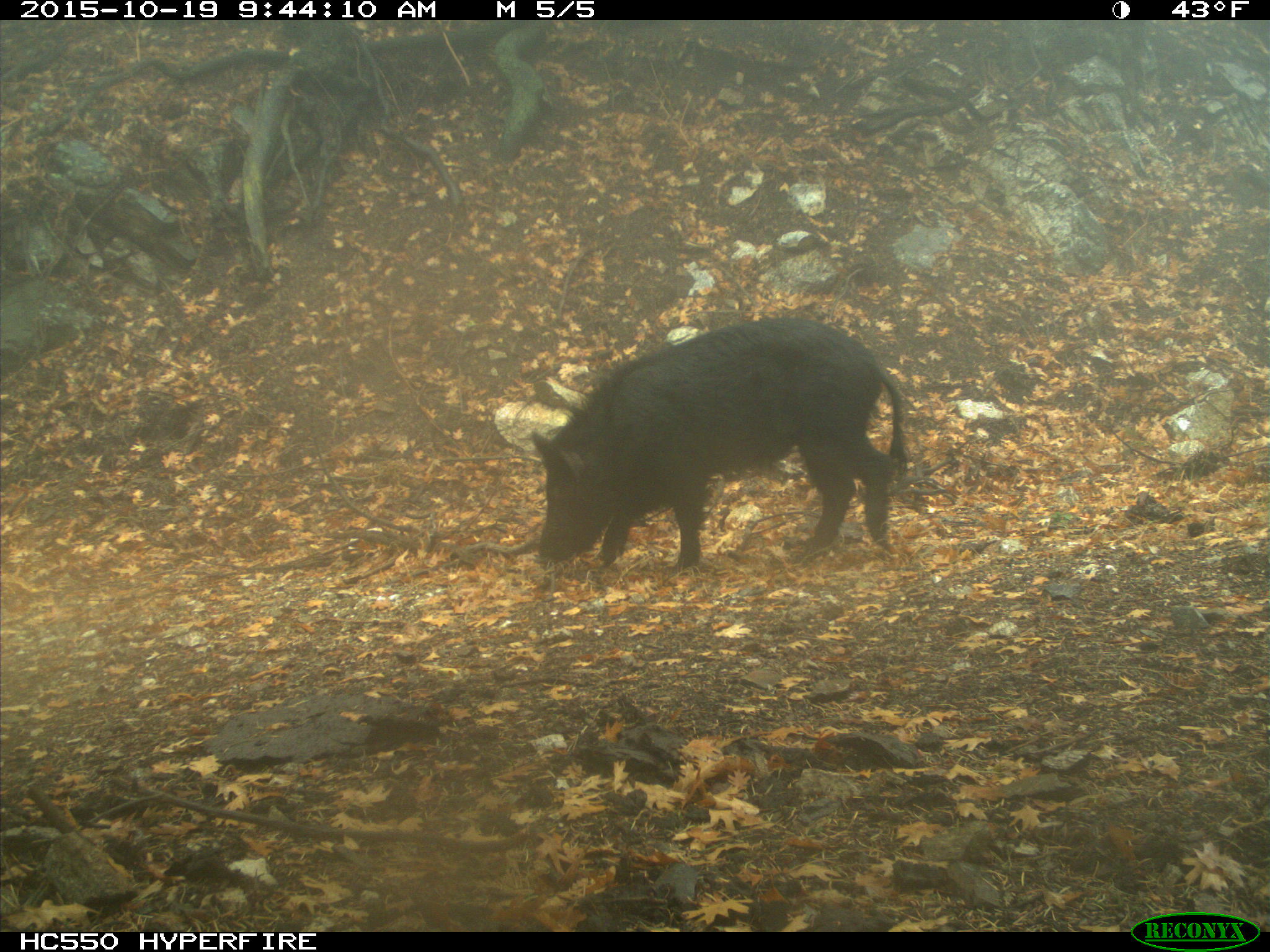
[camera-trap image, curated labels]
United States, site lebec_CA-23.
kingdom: Animalia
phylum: Chordata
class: Mammalia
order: Artiodactyla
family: Suidae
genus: Sus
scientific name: Sus scrofa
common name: wild boar